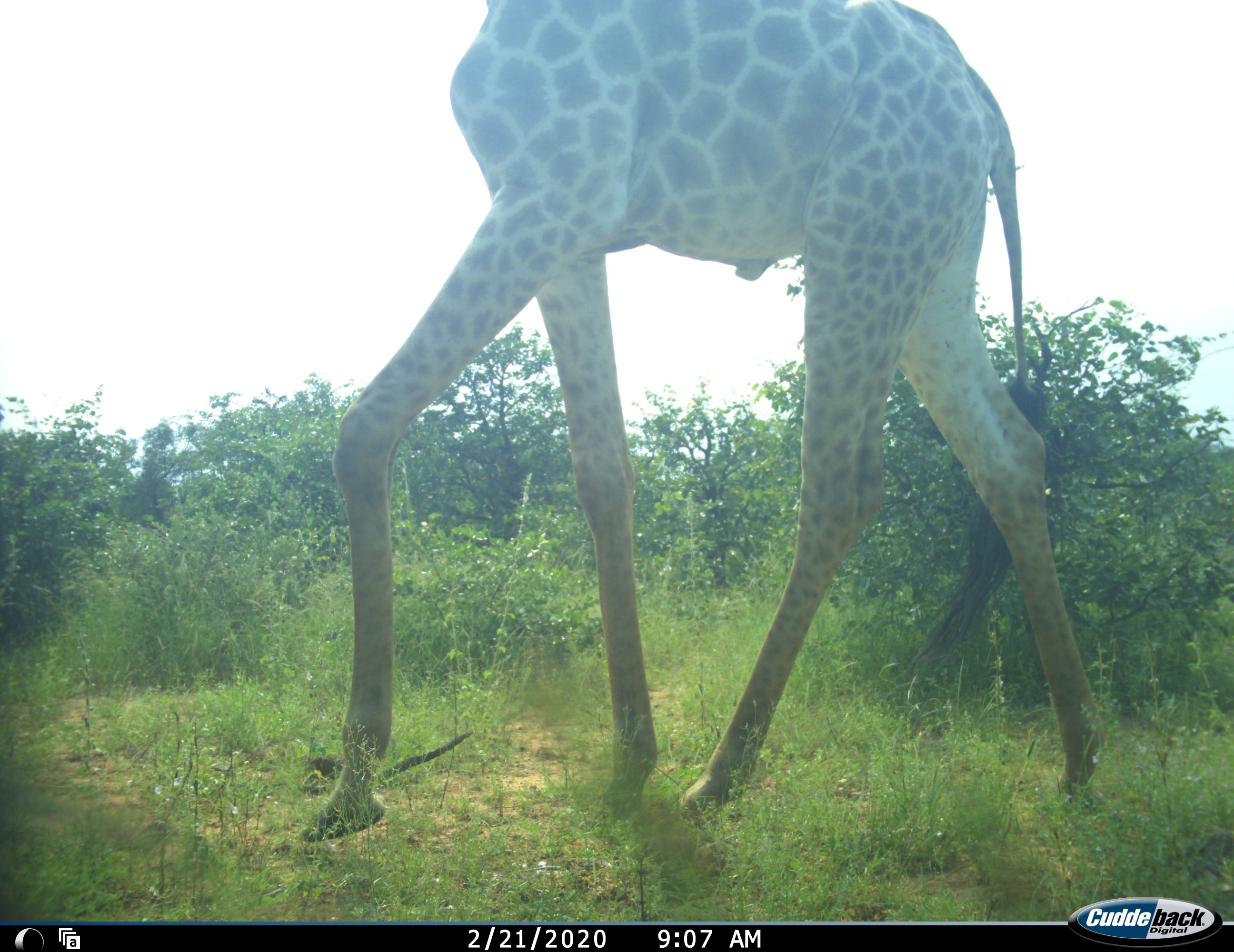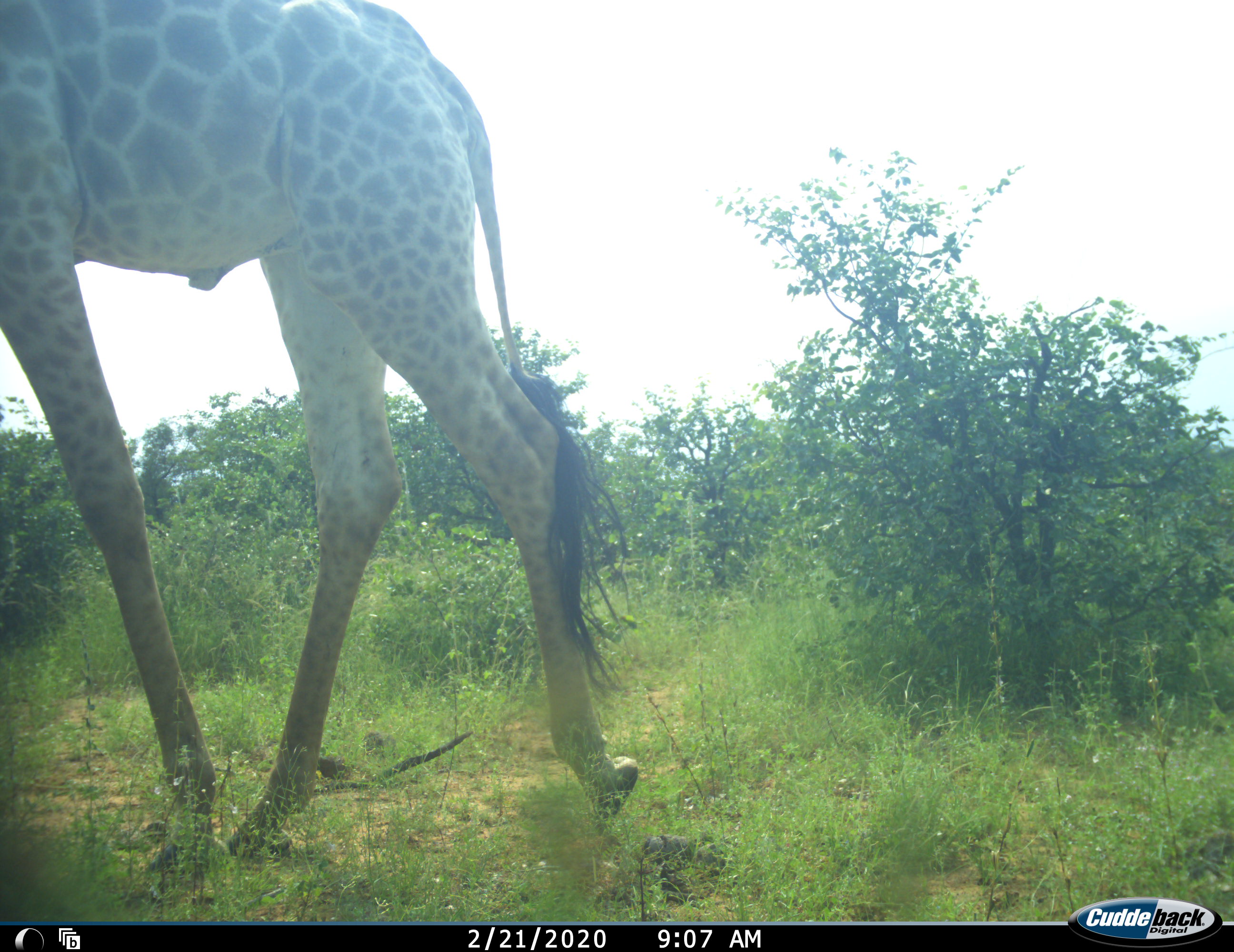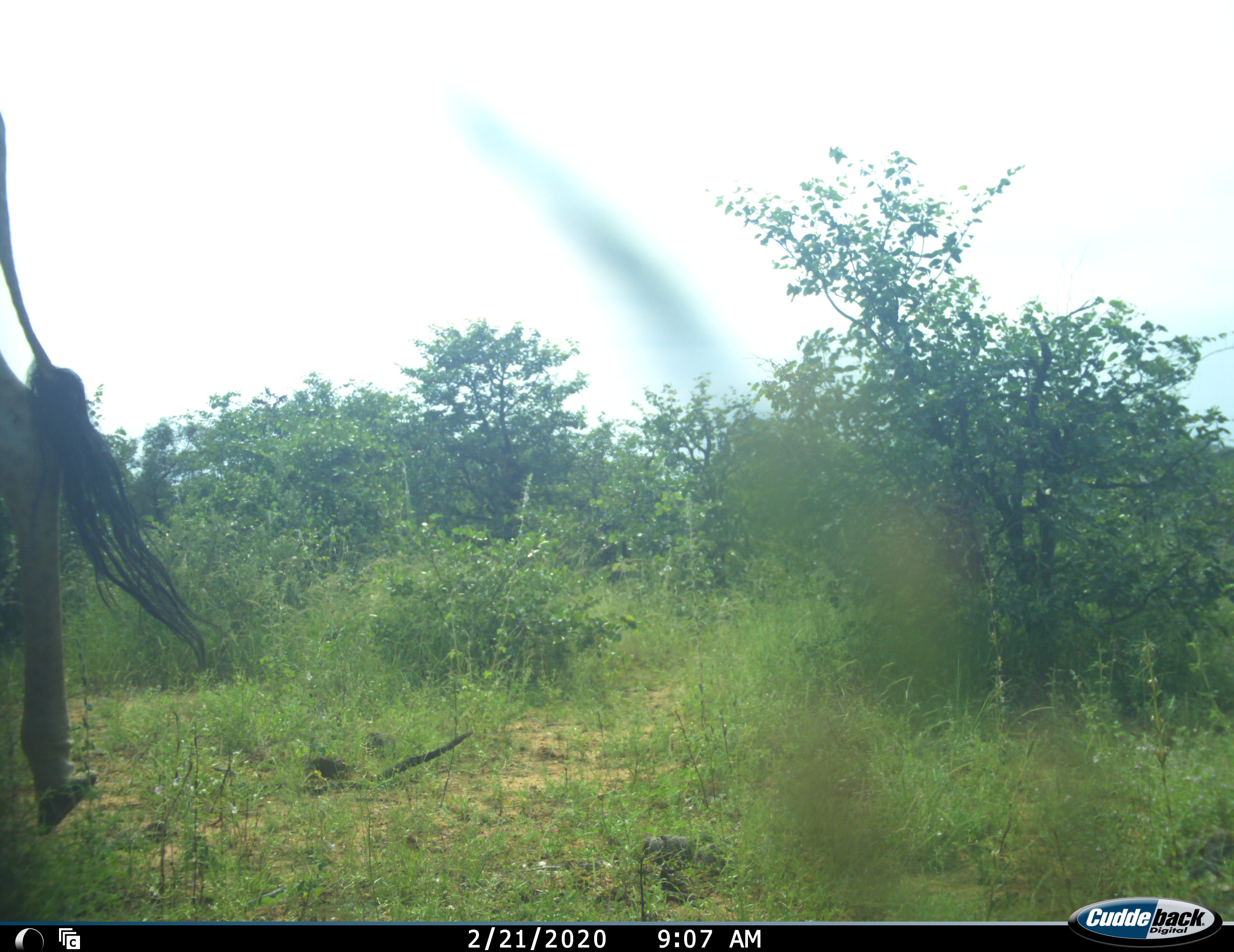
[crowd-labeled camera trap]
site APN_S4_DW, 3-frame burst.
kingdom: Animalia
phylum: Chordata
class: Mammalia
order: Artiodactyla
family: Giraffidae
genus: Giraffa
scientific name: Giraffa camelopardalis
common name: giraffe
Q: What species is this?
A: Giraffe (Giraffa camelopardalis).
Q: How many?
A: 1.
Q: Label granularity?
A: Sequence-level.